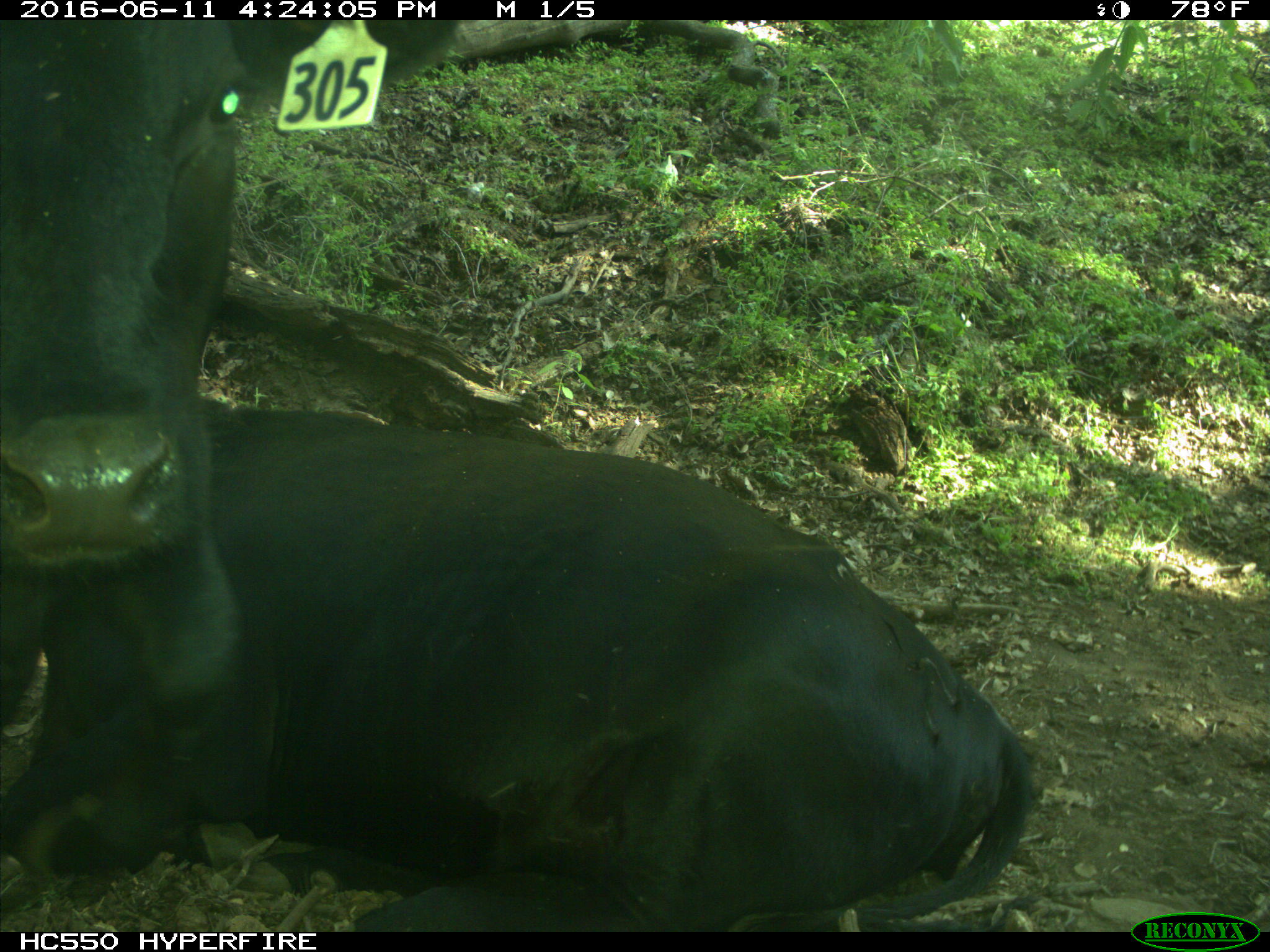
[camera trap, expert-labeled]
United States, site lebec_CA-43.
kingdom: Animalia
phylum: Chordata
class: Mammalia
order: Artiodactyla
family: Bovidae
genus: Bos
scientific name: Bos taurus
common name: domestic cow